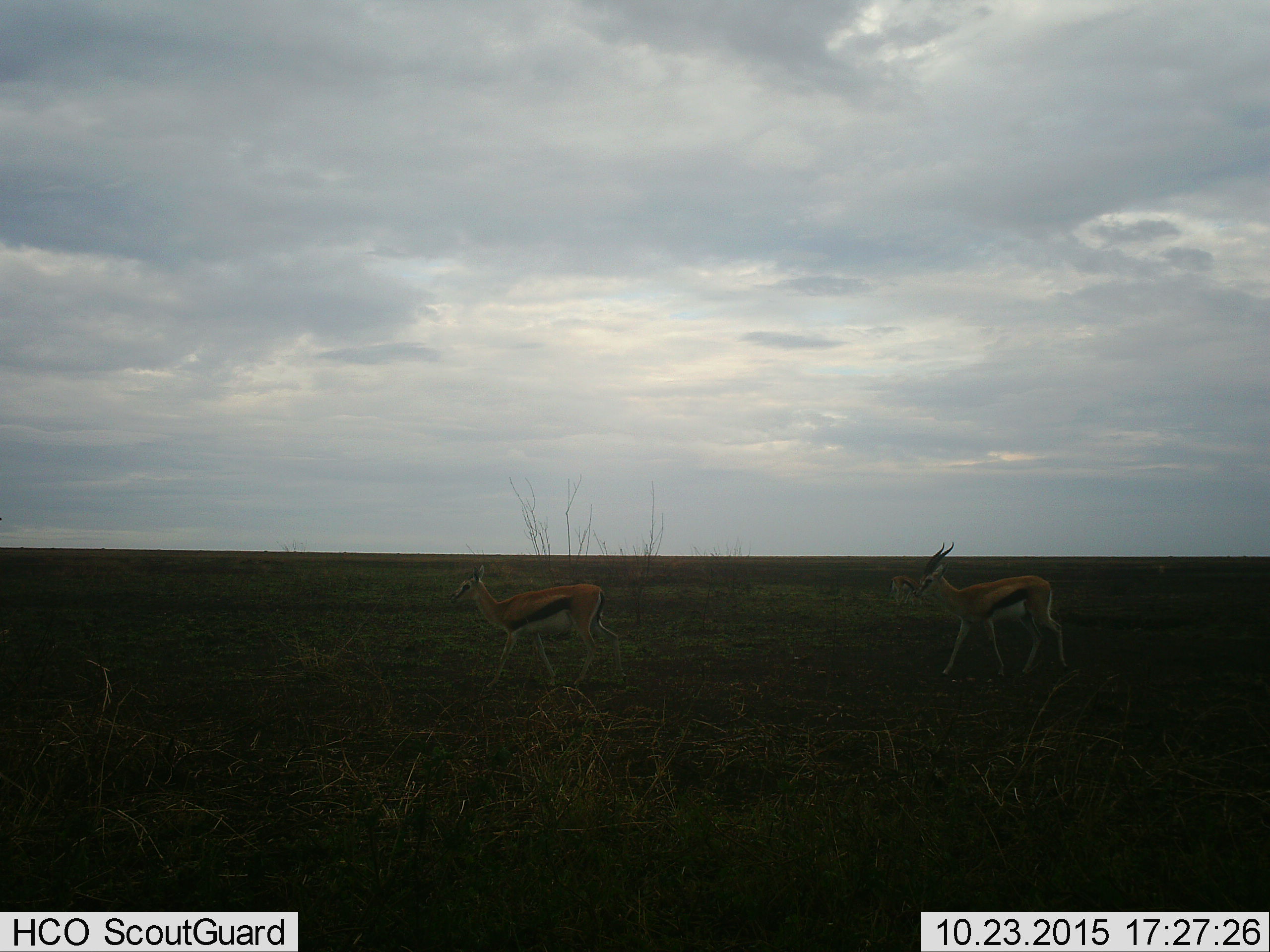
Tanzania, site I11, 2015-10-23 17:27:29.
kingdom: Animalia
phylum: Chordata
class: Mammalia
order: Artiodactyla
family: Bovidae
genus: Eudorcas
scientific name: Eudorcas thomsonii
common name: thomson's gazelle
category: gazellethomsons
Gazellethomsons (thomson's gazelle) (Eudorcas thomsonii), count 2. Behavior (volunteer vote fractions): standing 25%, resting 12%, moving 75%, interacting 0%. Young present (vote fraction): 0%. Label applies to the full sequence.